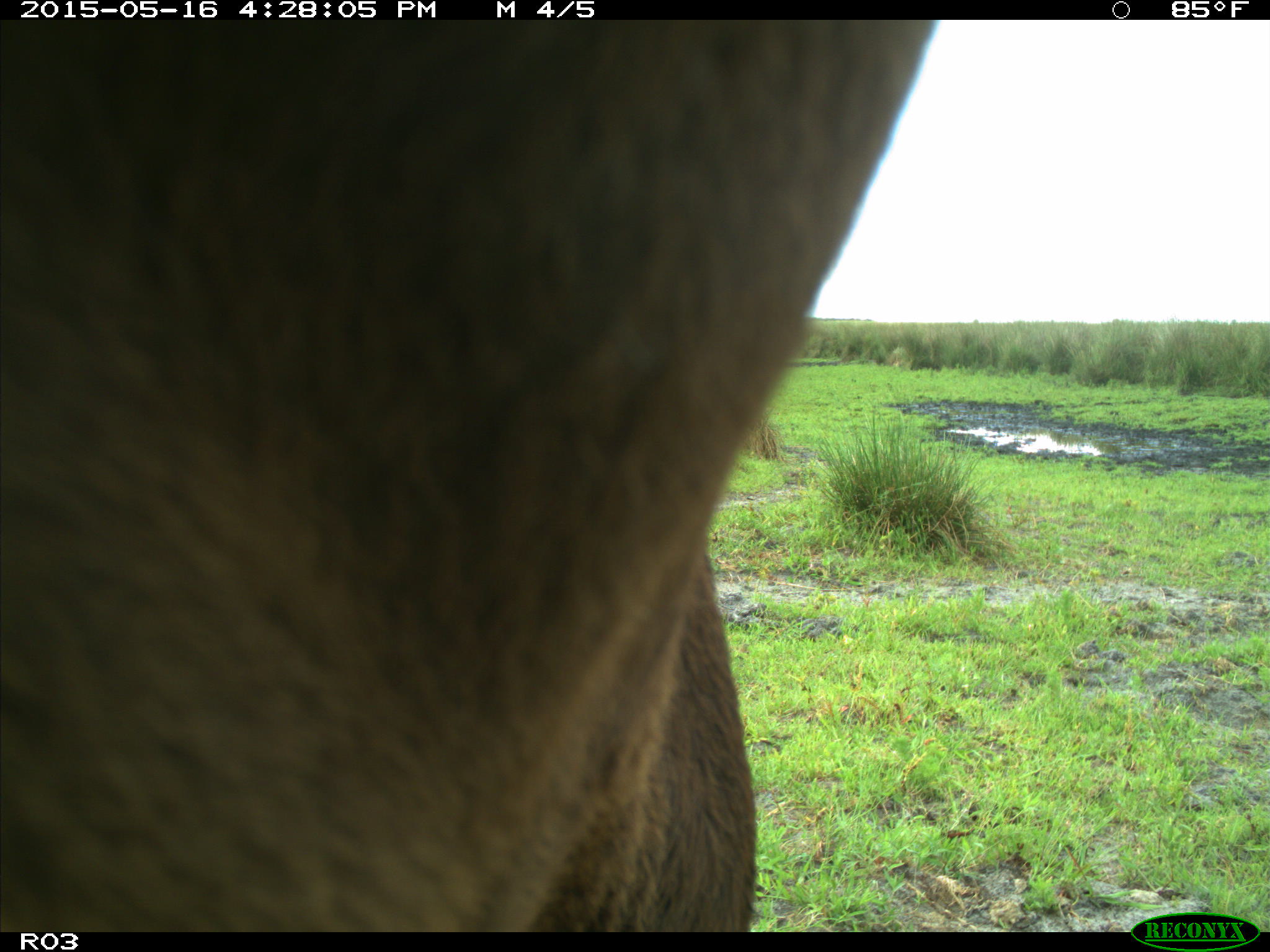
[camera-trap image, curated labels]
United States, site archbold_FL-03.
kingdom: Animalia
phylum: Chordata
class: Mammalia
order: Artiodactyla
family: Bovidae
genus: Bos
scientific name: Bos taurus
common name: domestic cow